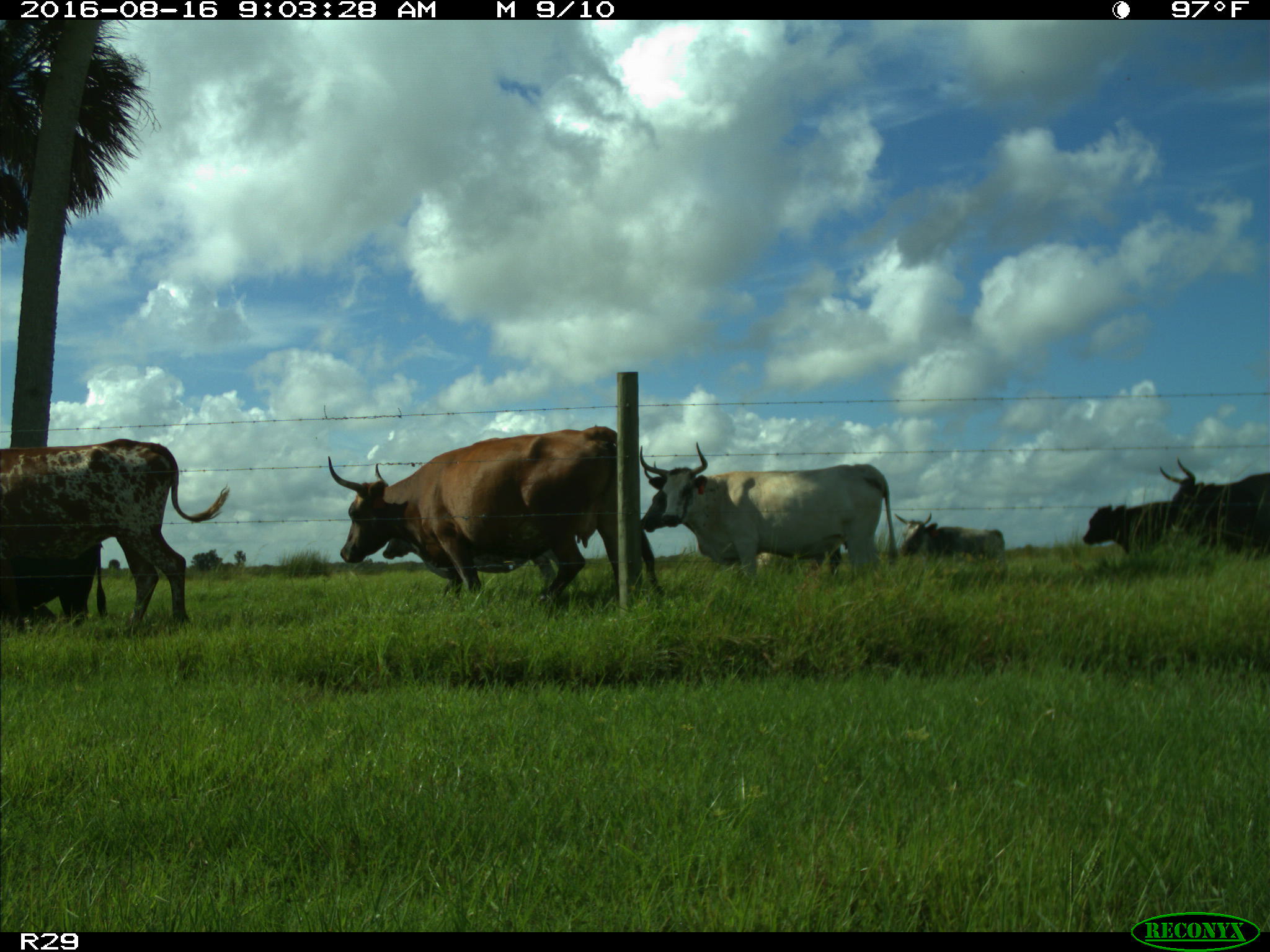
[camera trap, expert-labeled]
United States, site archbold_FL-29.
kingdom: Animalia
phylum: Chordata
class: Mammalia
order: Artiodactyla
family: Bovidae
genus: Bos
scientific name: Bos taurus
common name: domestic cow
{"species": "Bos taurus (domestic cow)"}